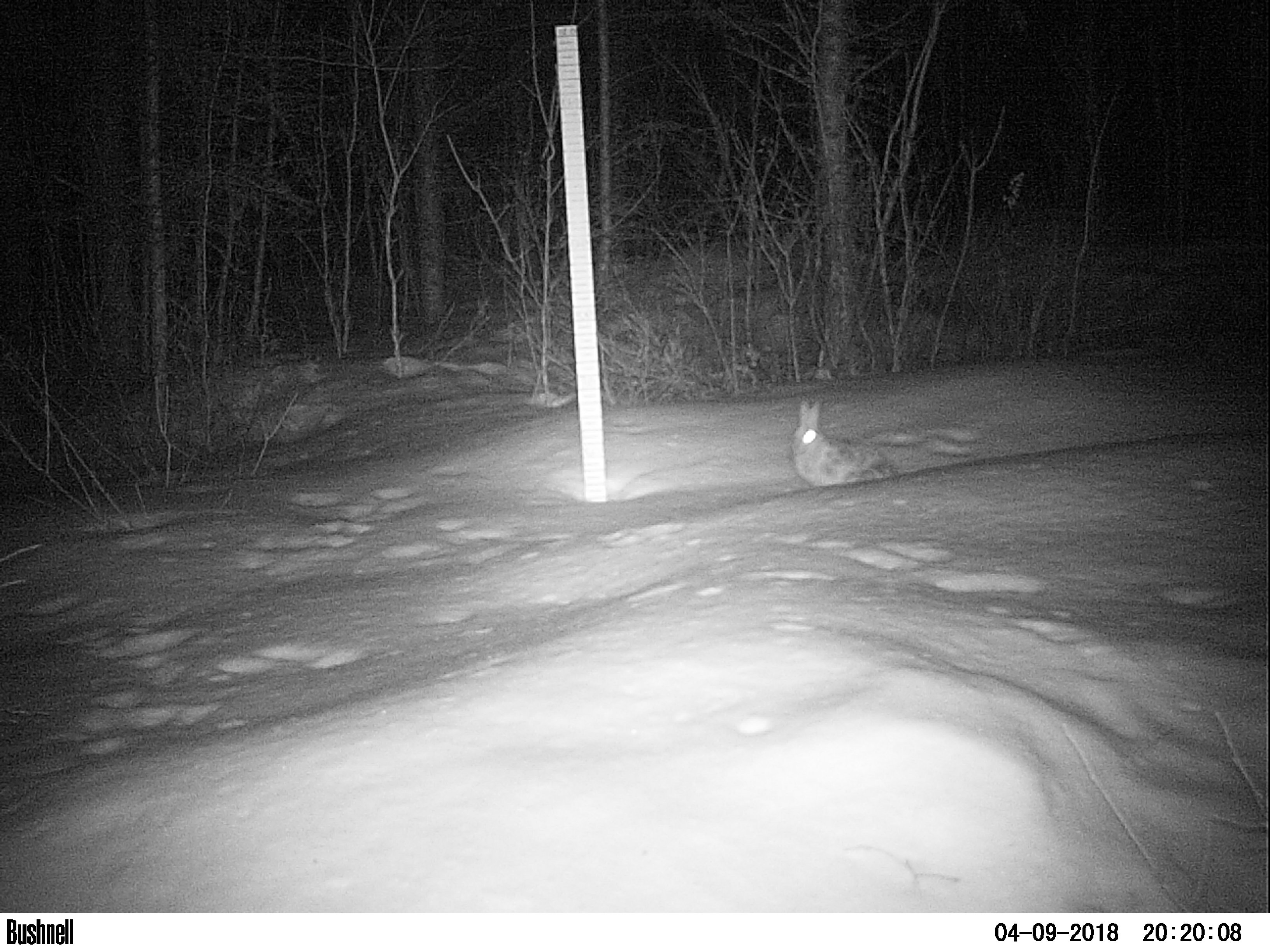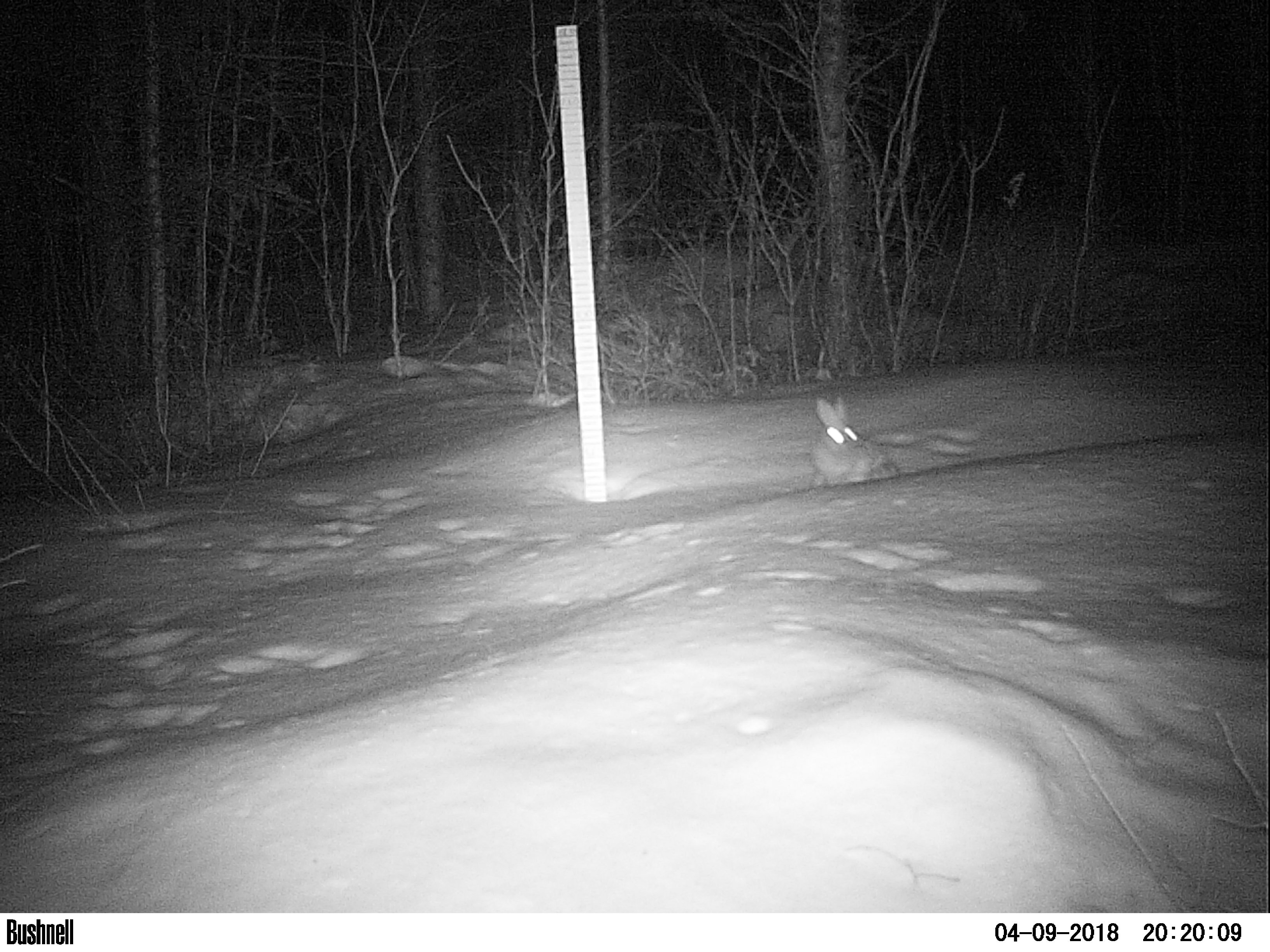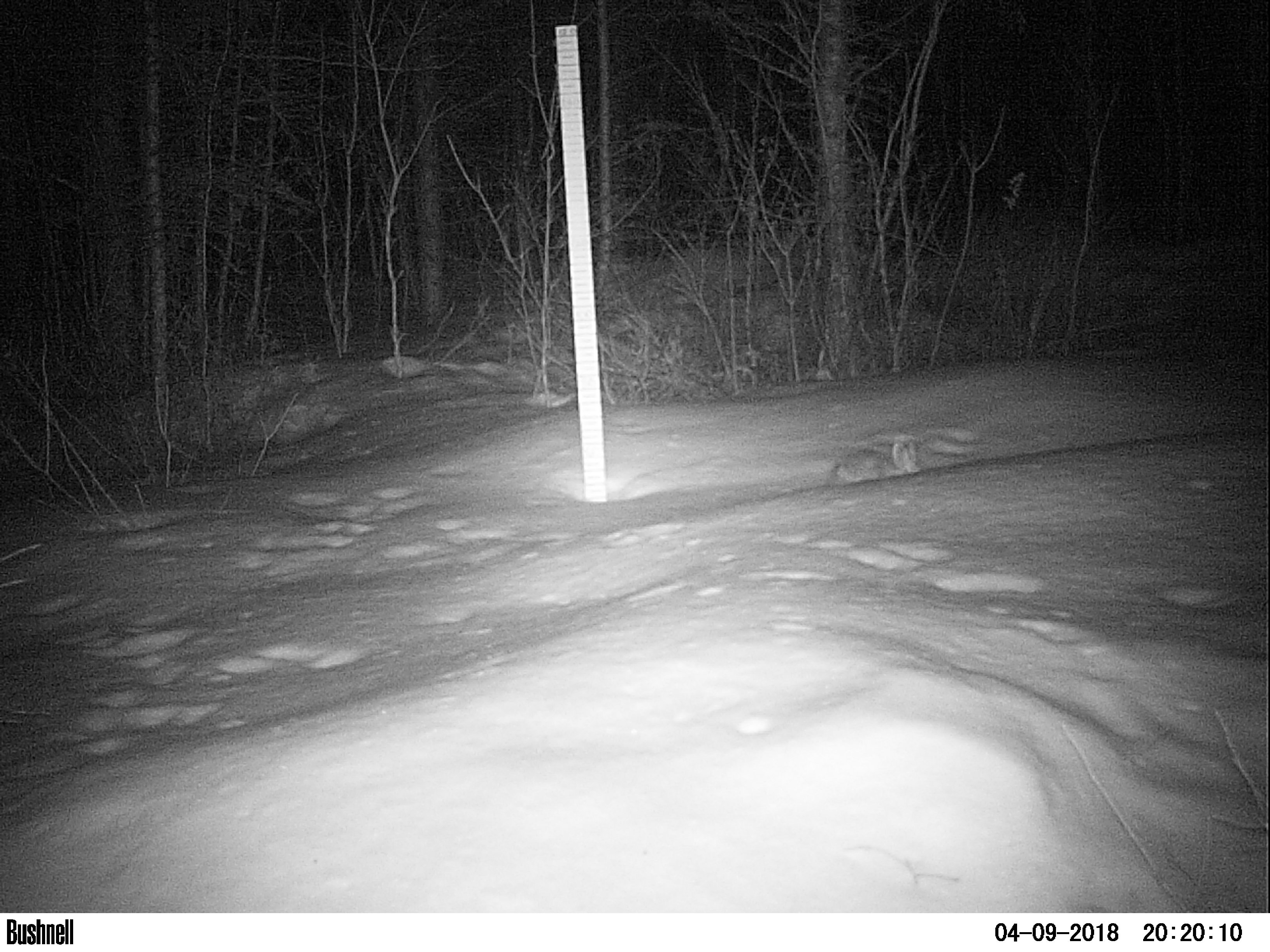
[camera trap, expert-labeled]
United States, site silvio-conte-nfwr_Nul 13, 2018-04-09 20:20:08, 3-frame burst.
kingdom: Animalia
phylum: Chordata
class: Mammalia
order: Lagomorpha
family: Leporidae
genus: Lepus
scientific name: Lepus americanus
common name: snowshoe hare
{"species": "snowshoe hare (Lepus americanus)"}